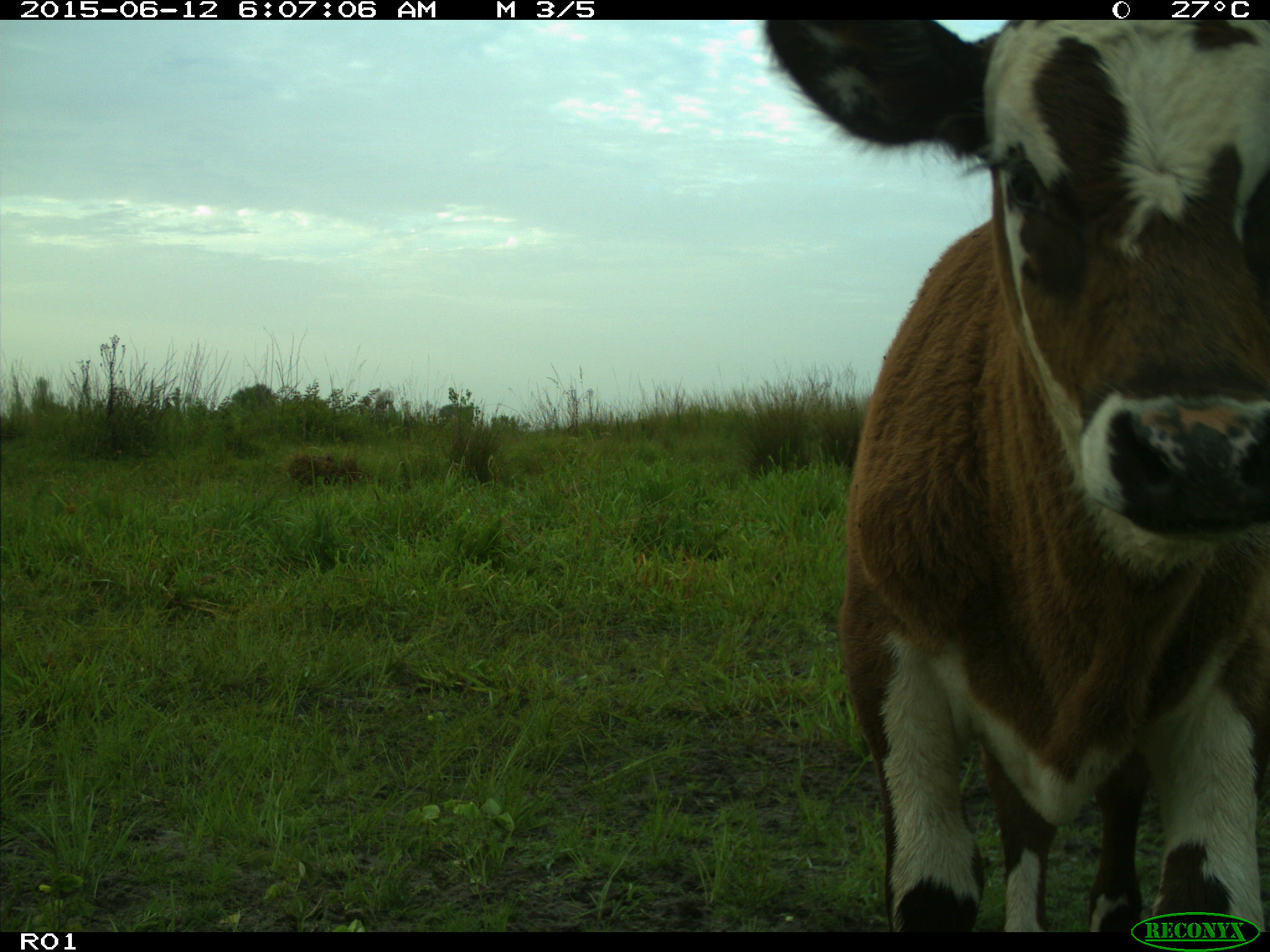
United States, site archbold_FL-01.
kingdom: Animalia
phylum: Chordata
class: Mammalia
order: Artiodactyla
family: Bovidae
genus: Bos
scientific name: Bos taurus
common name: domestic cow